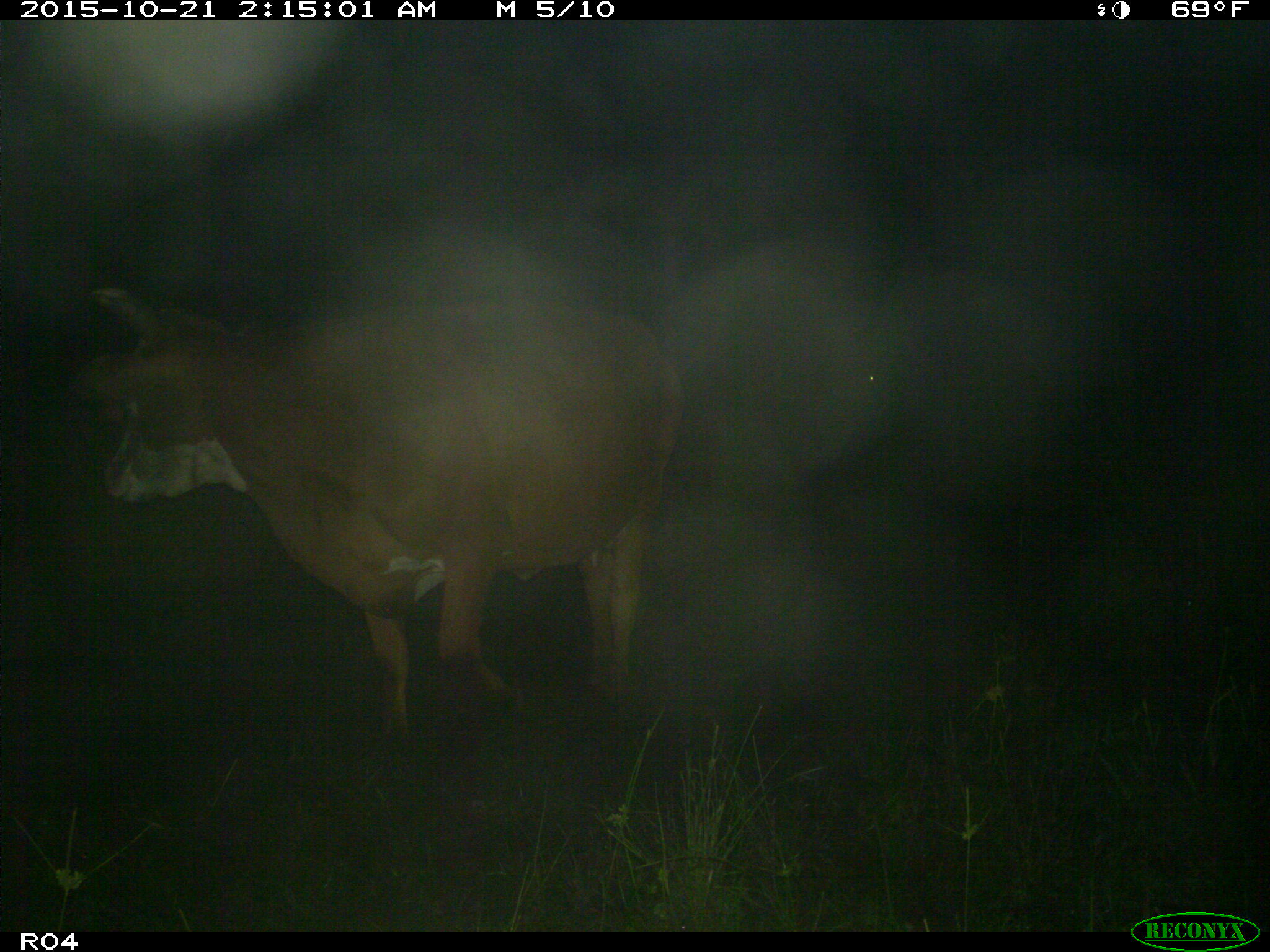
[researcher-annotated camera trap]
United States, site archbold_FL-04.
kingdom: Animalia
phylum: Chordata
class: Mammalia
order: Artiodactyla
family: Bovidae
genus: Bos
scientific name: Bos taurus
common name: domestic cow